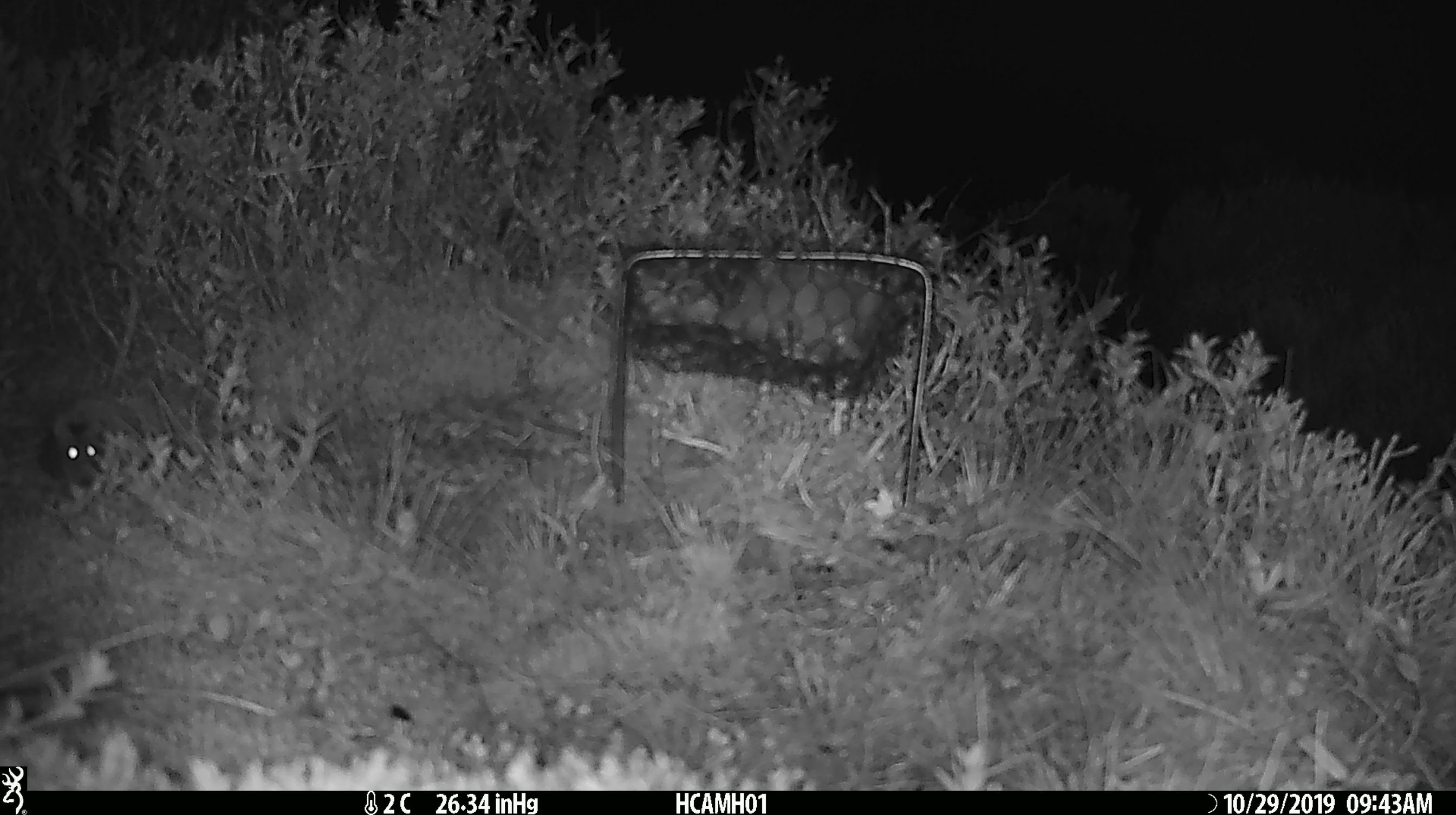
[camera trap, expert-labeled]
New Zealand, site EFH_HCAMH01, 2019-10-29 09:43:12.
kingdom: Animalia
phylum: Chordata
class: Mammalia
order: Rodentia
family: Muridae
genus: Mus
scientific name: Mus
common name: mouse